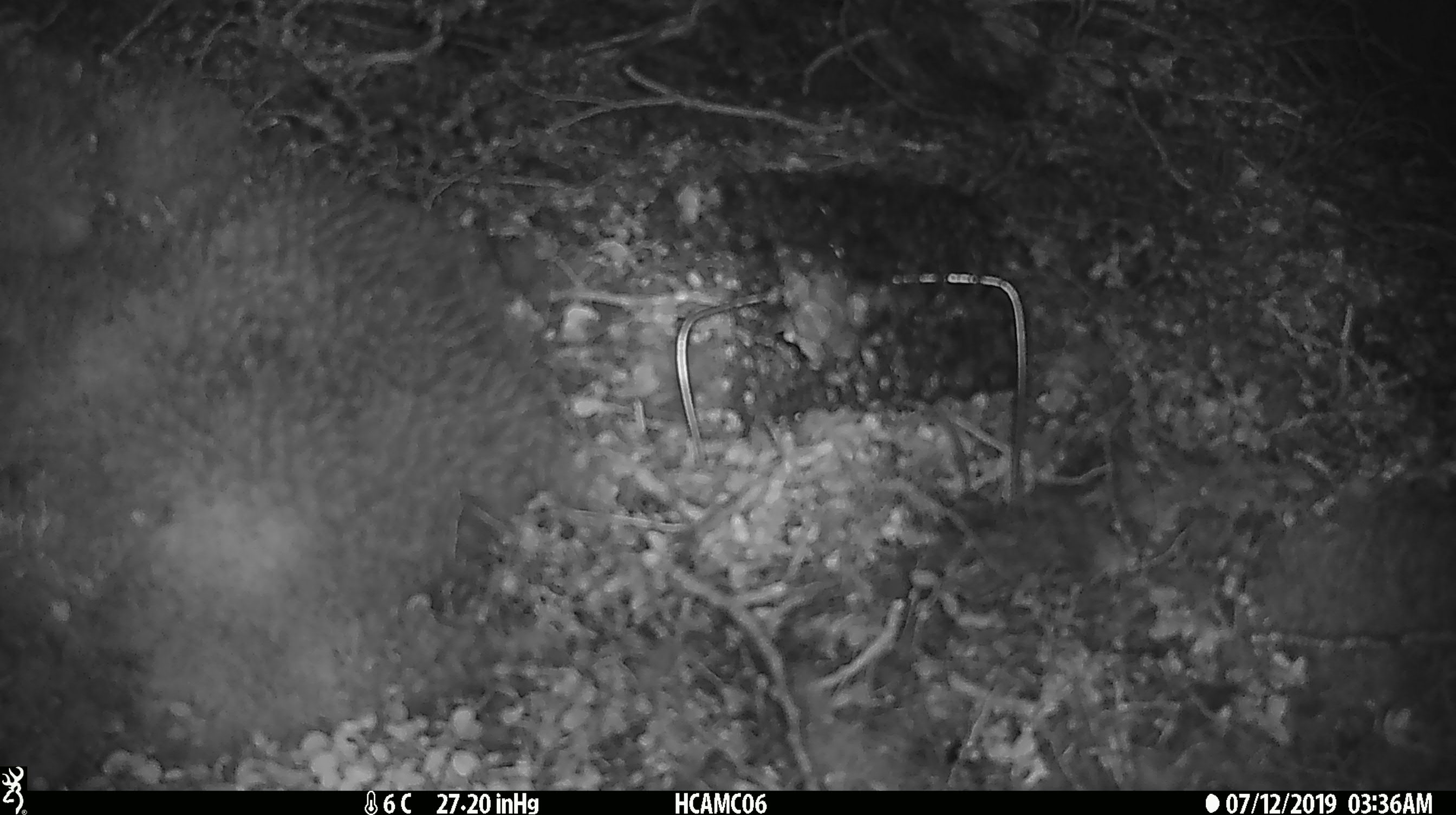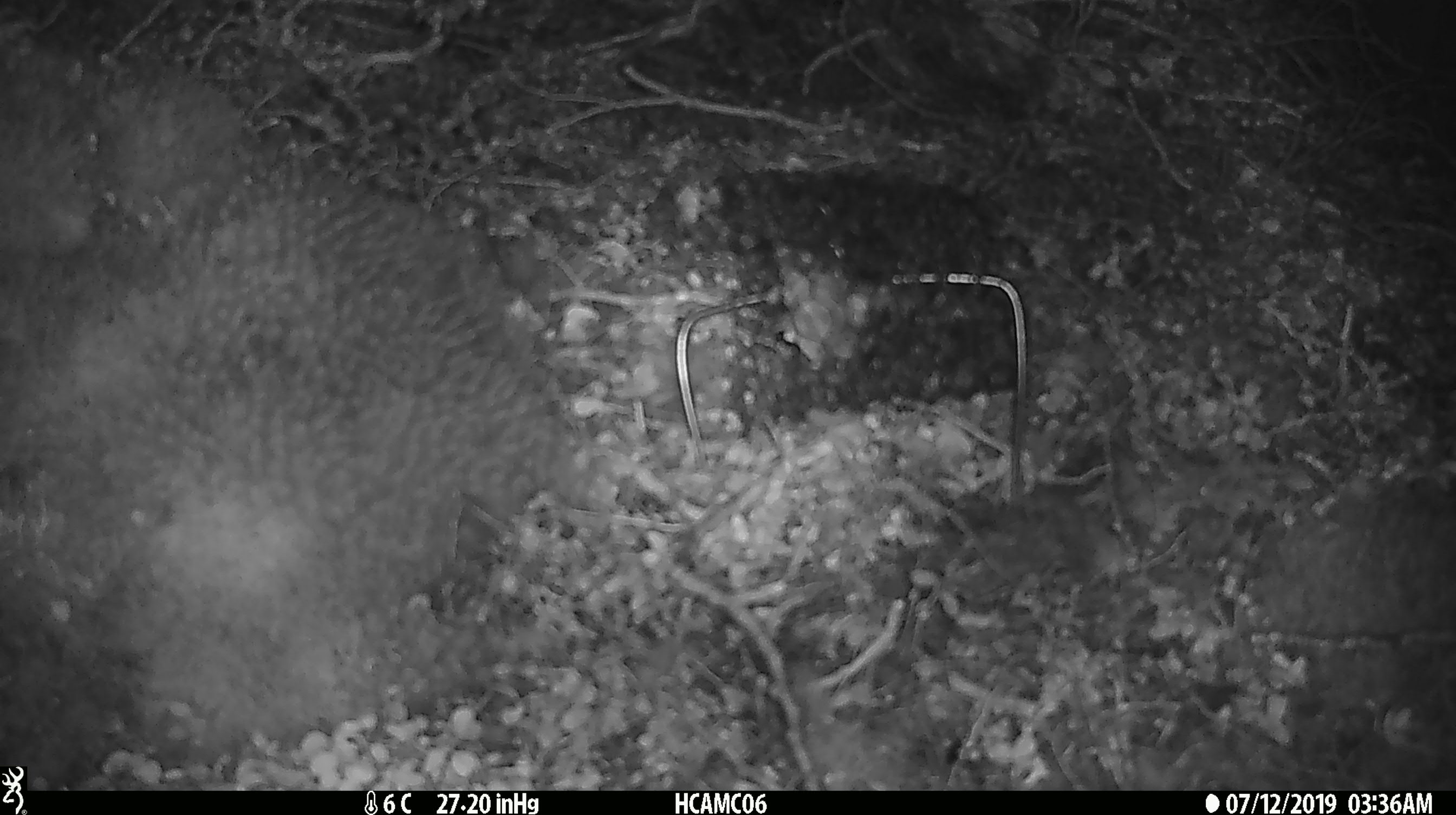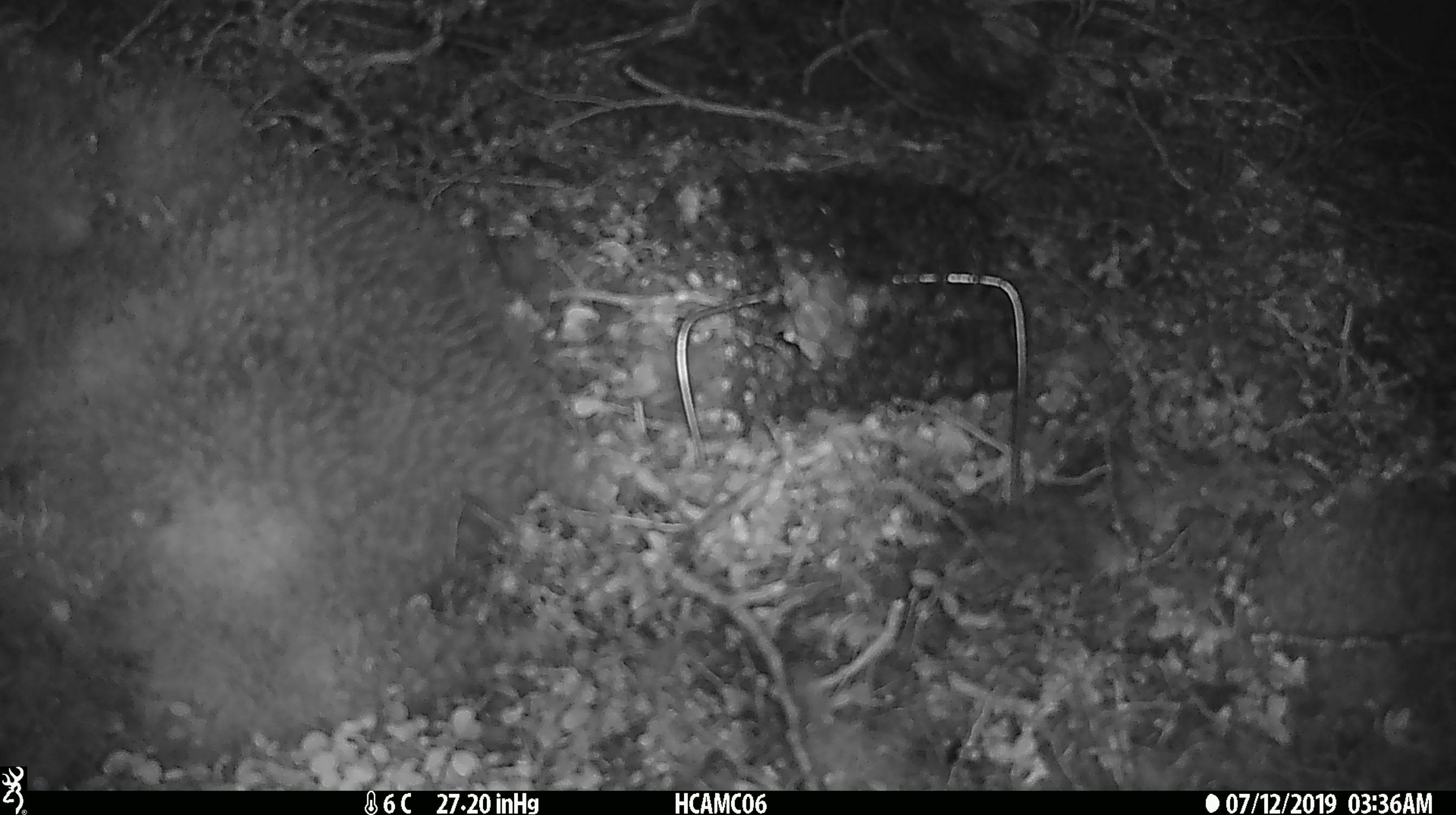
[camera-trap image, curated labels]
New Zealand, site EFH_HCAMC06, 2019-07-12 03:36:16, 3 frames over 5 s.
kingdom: Animalia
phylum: Chordata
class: Mammalia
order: Rodentia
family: Muridae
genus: Mus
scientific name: Mus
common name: mouse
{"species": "mouse (Mus)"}